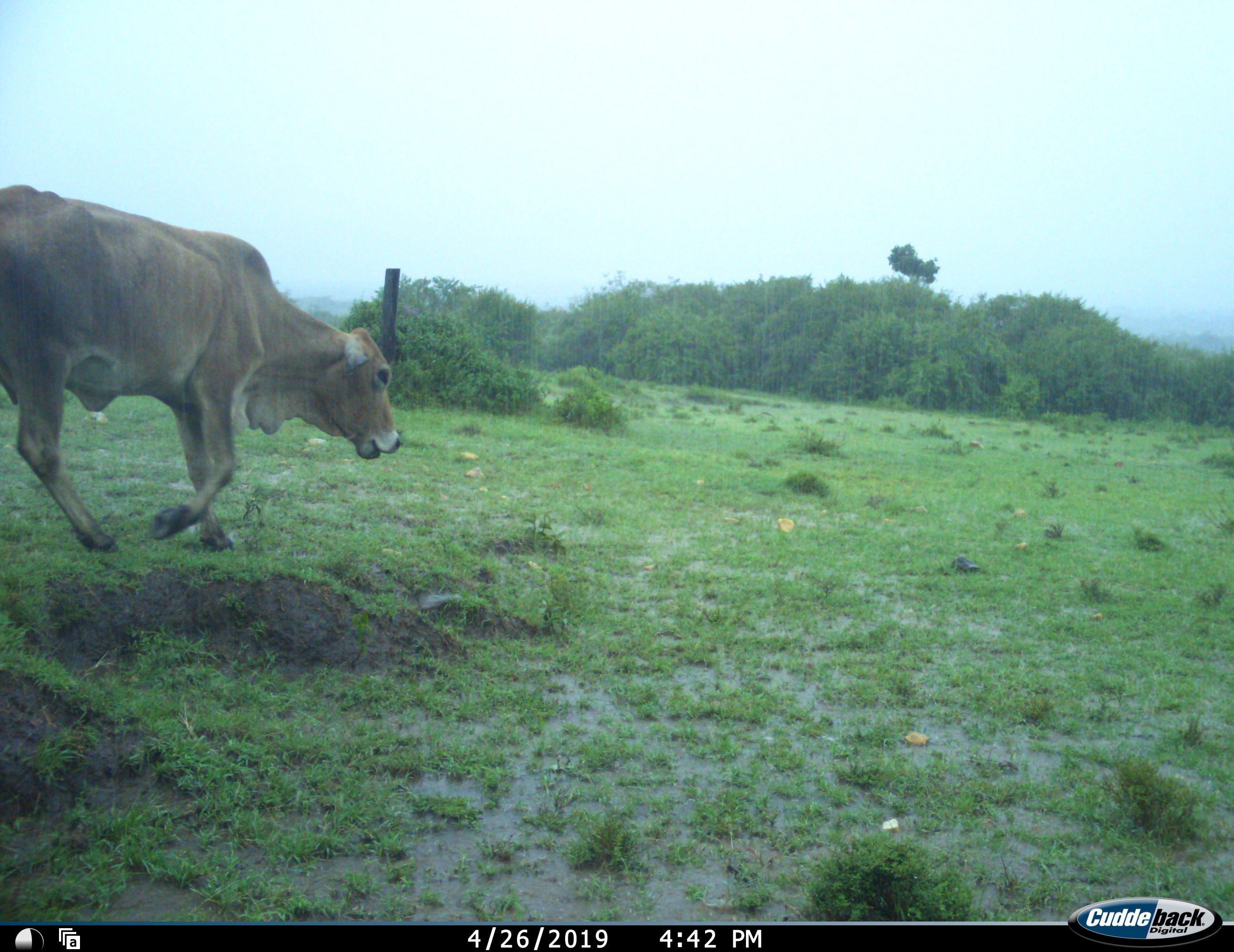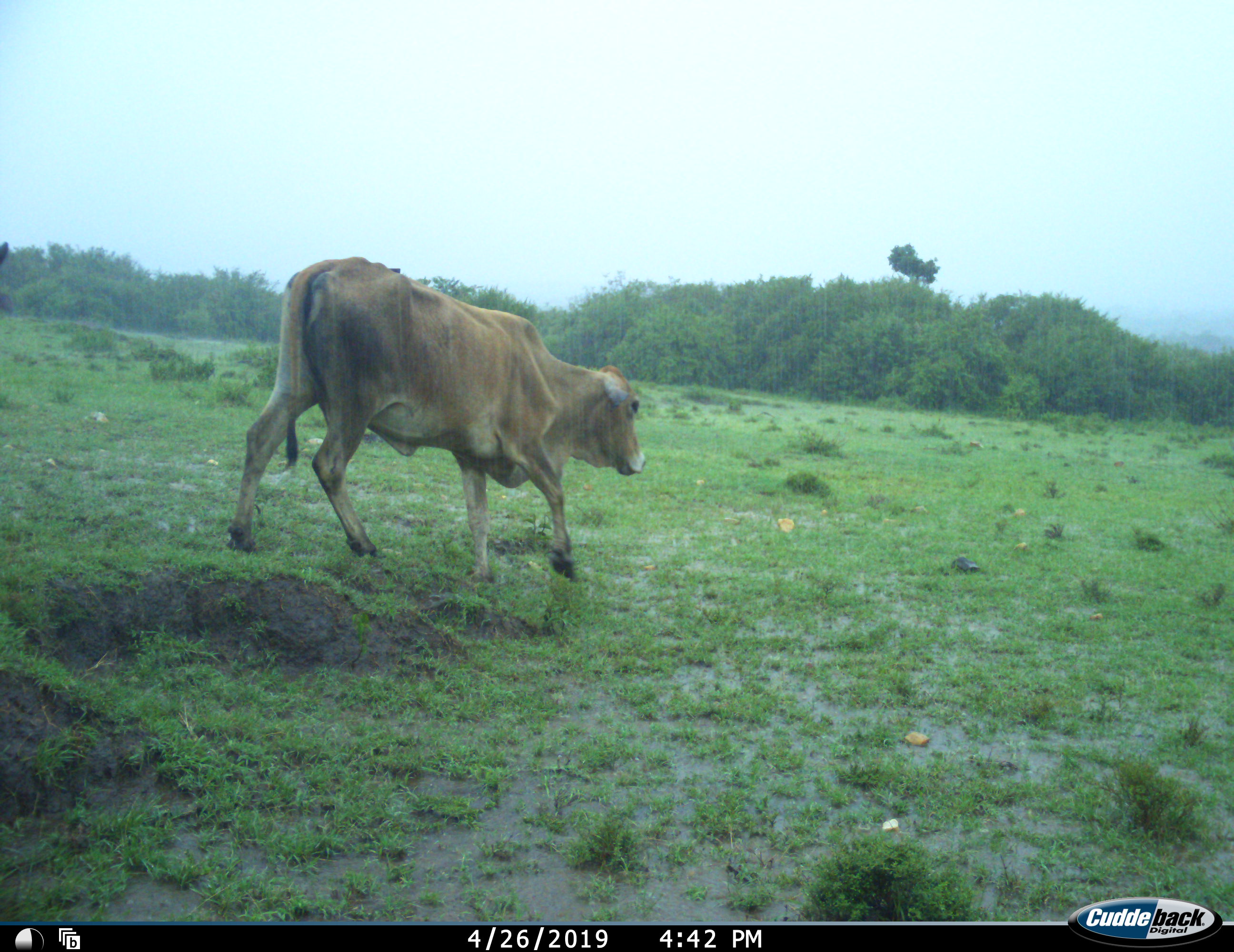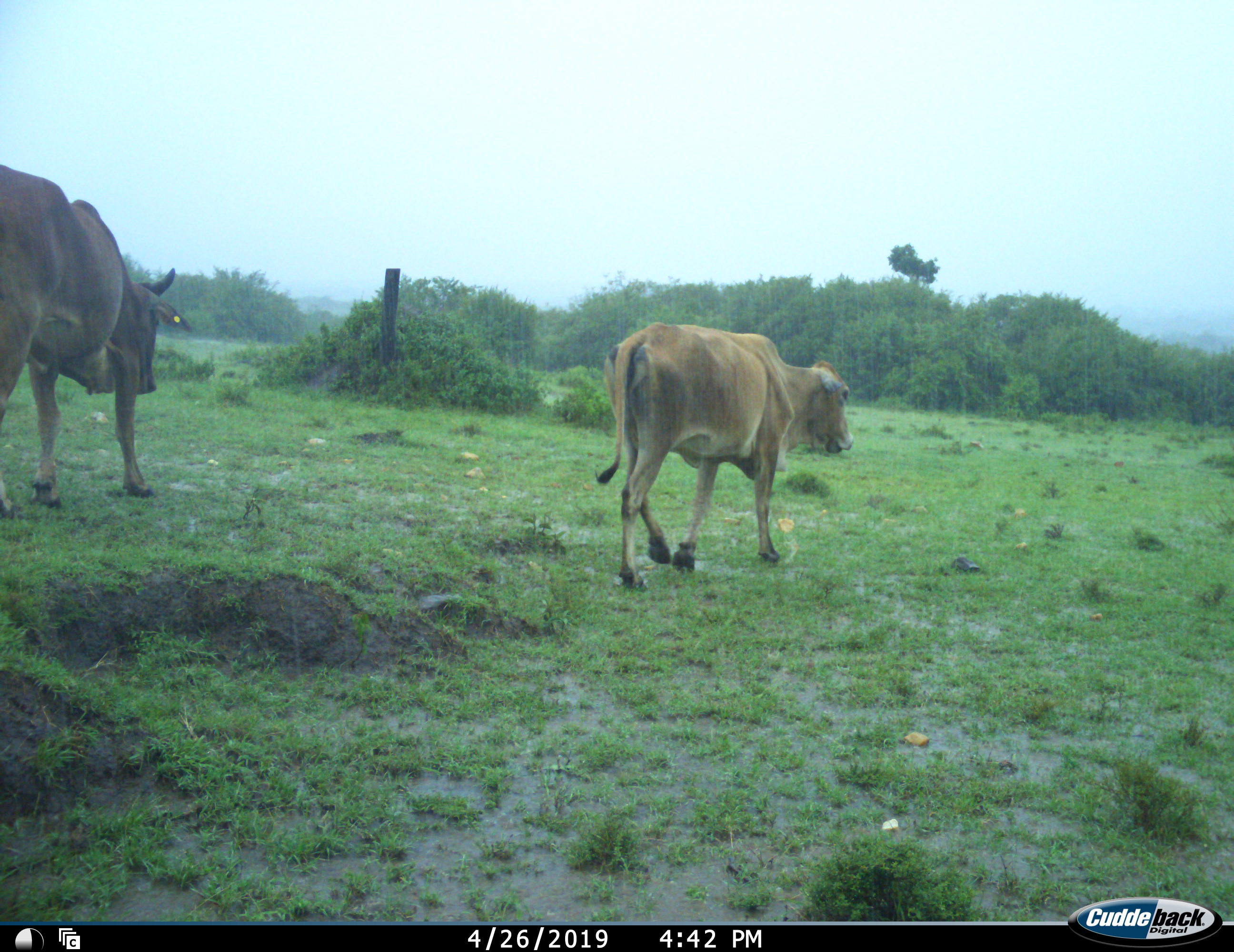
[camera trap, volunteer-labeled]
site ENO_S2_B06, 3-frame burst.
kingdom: Animalia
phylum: Chordata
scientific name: Vertebrata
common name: domestic animal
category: domesticanimal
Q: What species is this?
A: Domesticanimal (domestic animal) (Vertebrata).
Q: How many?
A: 2.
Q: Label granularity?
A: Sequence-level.